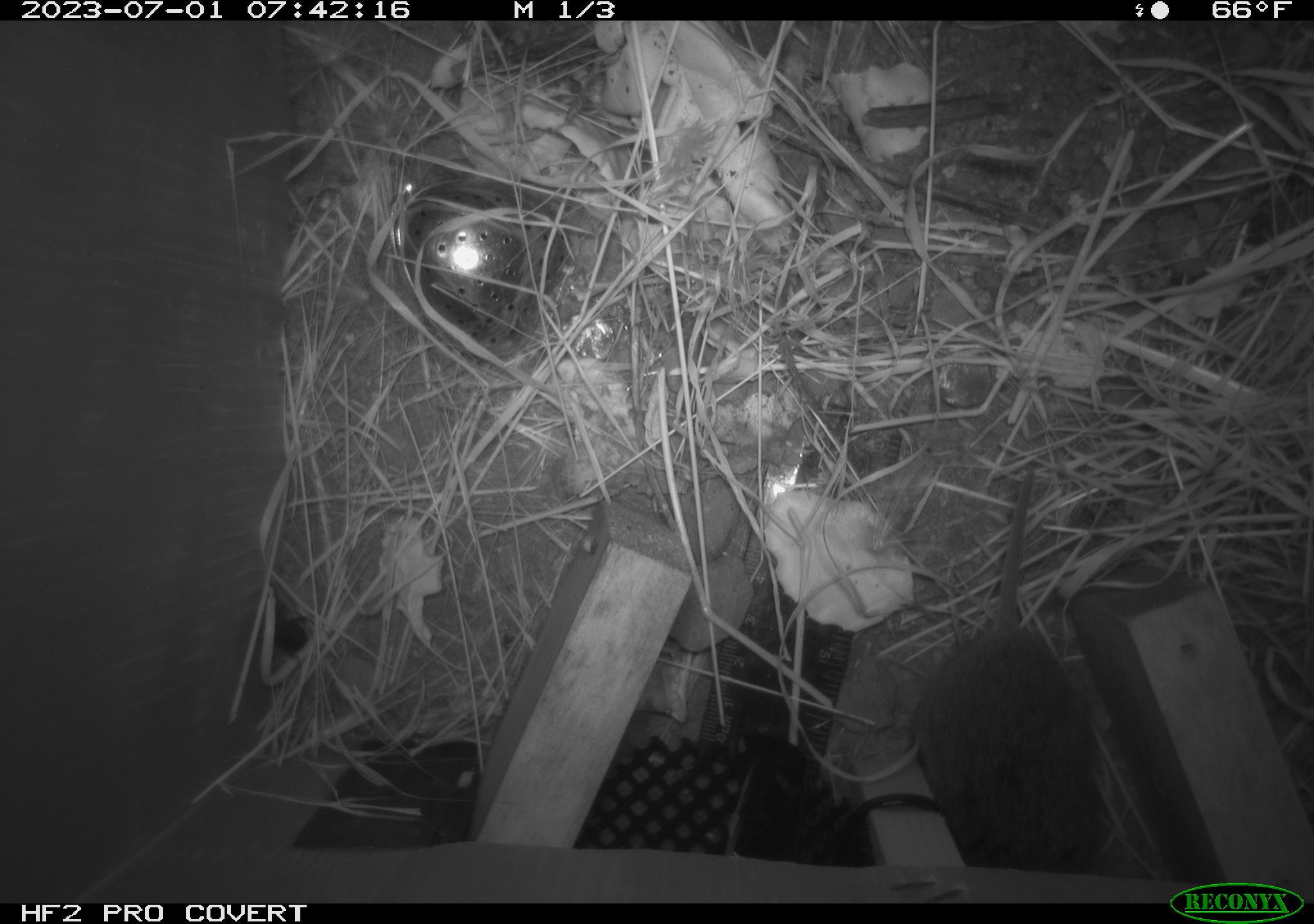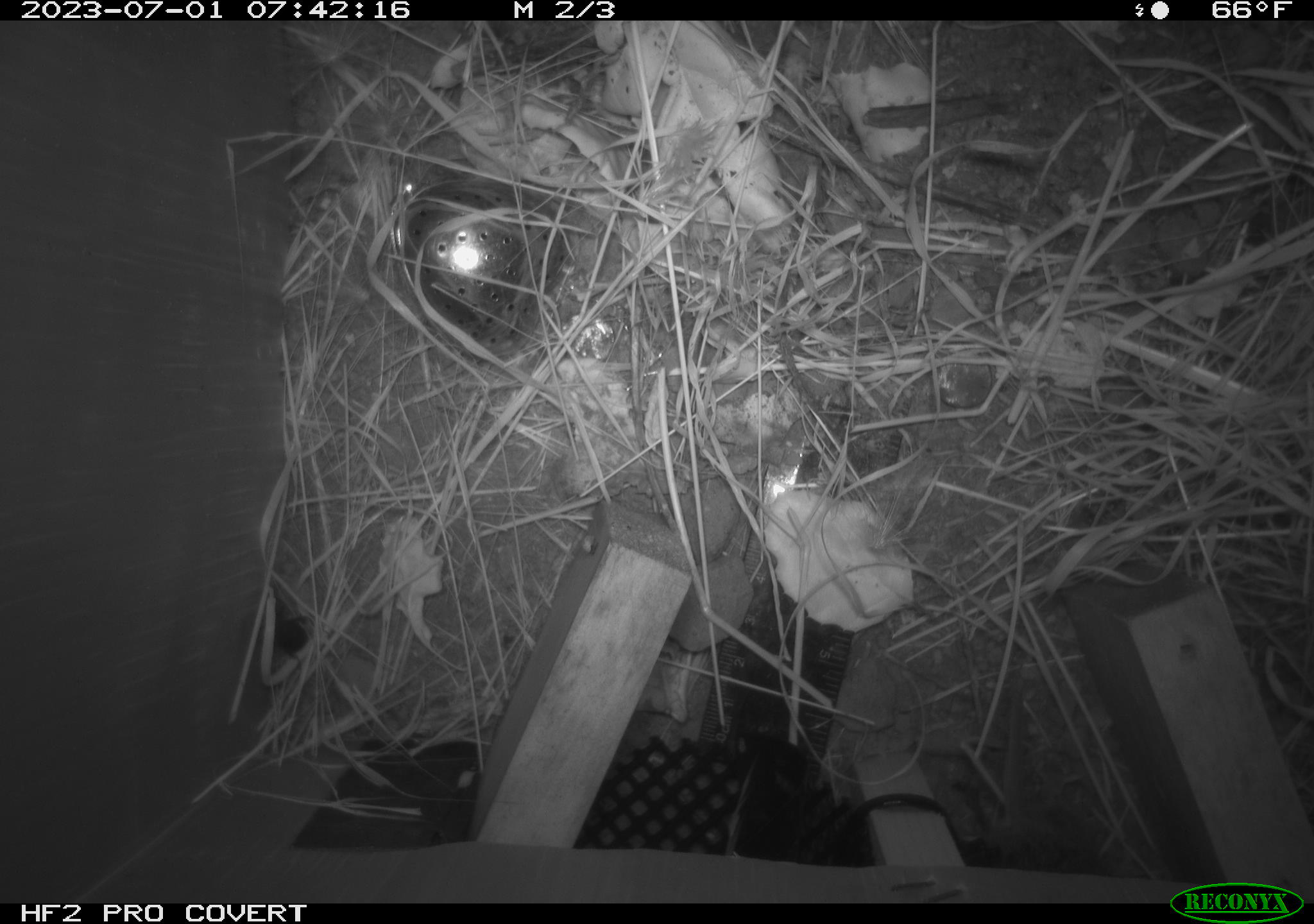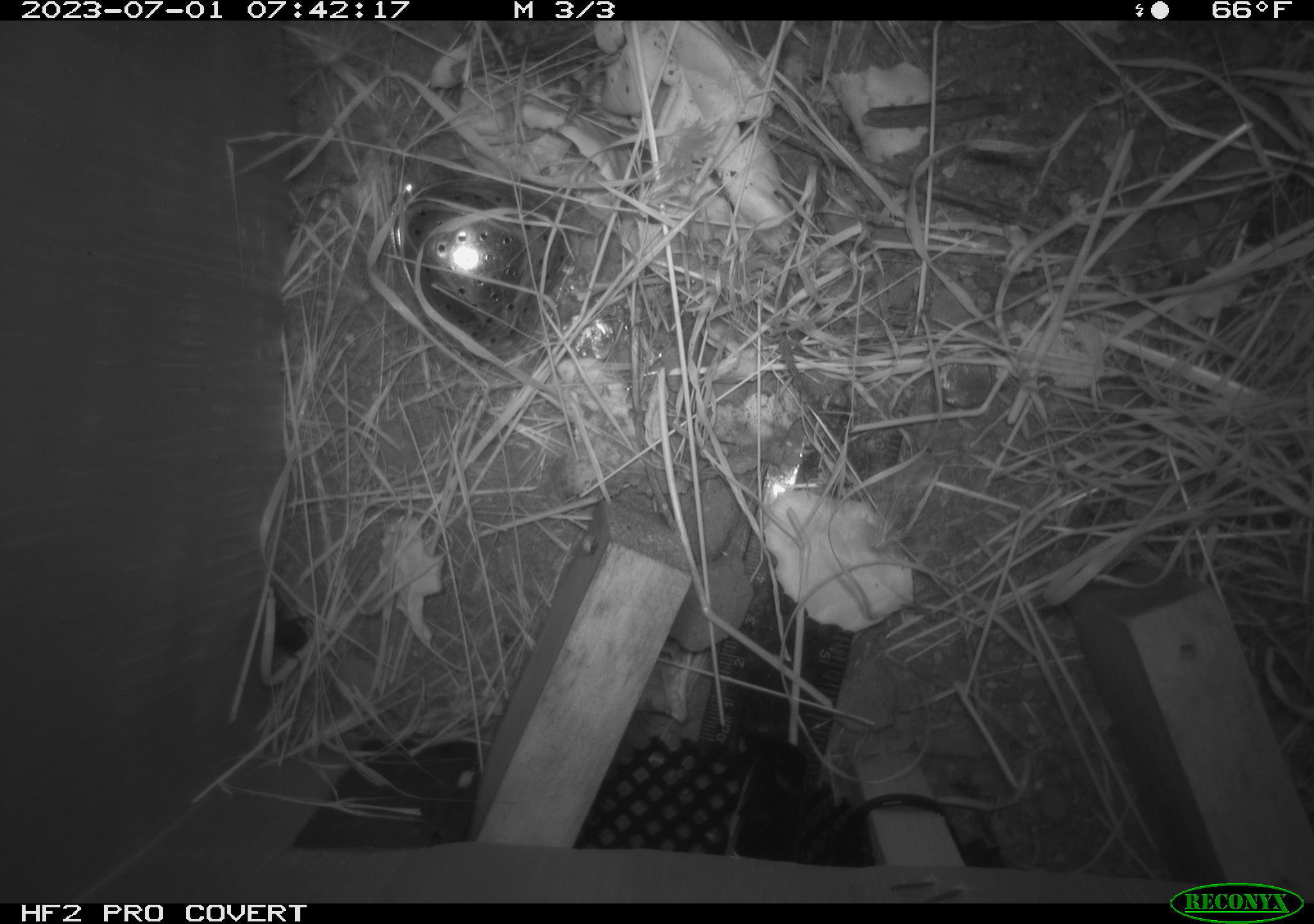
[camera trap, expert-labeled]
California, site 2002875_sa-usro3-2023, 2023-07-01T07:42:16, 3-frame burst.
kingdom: Animalia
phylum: Chordata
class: Mammalia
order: Rodentia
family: Cricetidae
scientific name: Arvicolinae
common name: voles, lemmings, and muskrats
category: arvicolinae subfamily